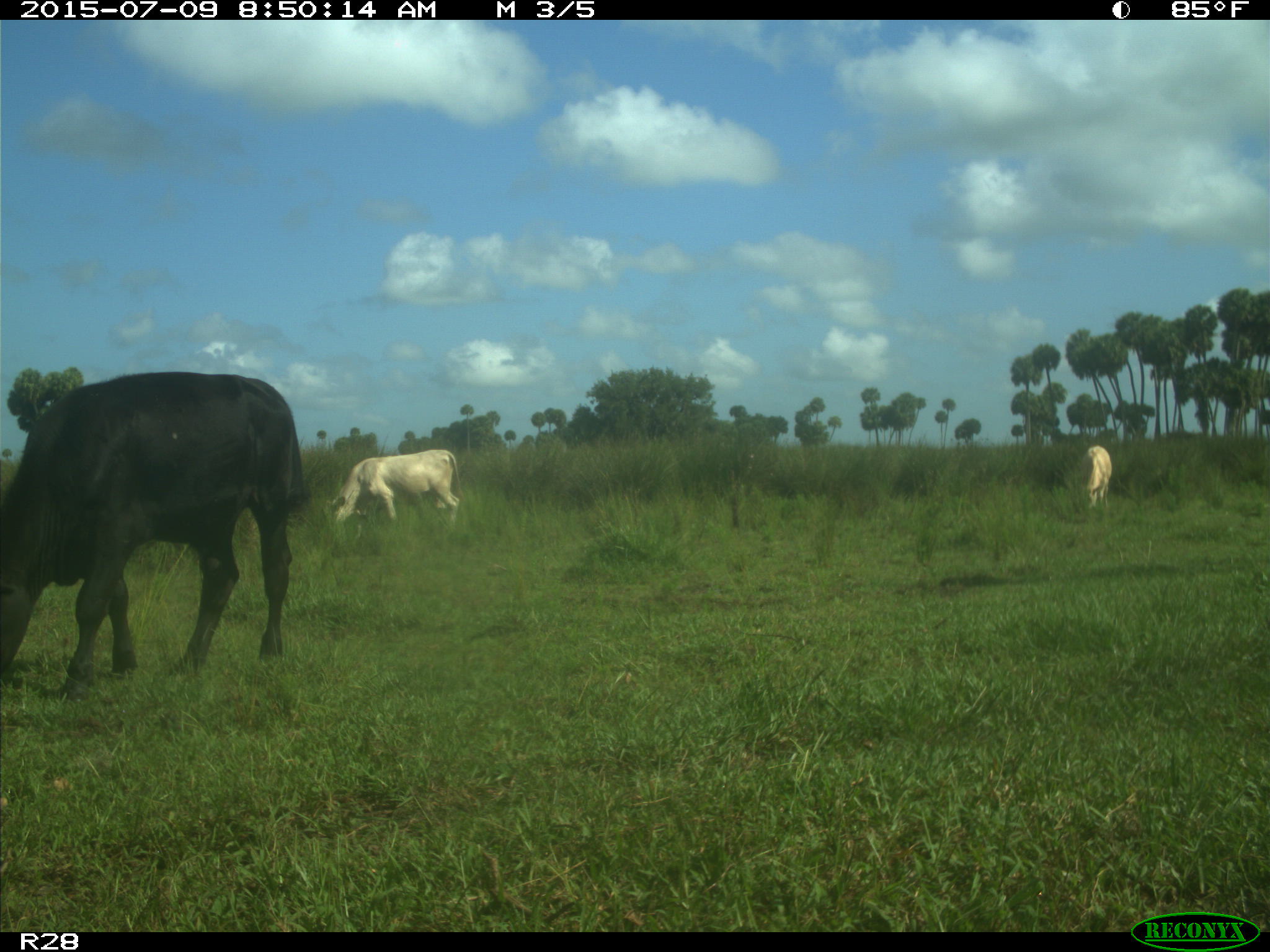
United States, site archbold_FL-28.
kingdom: Animalia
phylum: Chordata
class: Mammalia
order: Artiodactyla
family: Bovidae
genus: Bos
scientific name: Bos taurus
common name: domestic cow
Bos taurus (domestic cow).